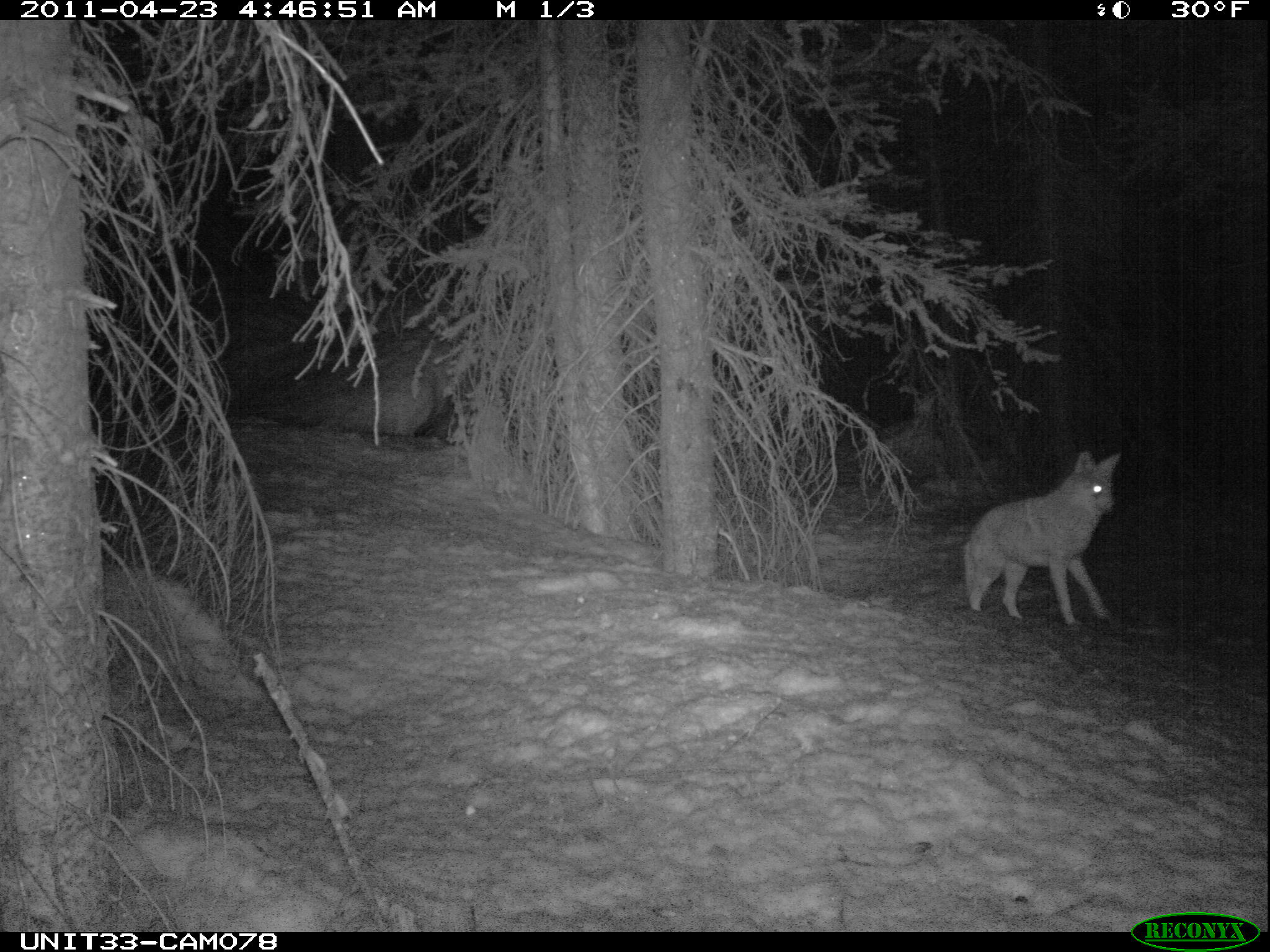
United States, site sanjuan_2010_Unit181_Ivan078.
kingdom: Animalia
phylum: Chordata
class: Mammalia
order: Carnivora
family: Canidae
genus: Canis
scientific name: Canis latrans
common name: coyote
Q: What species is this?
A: Canis latrans (coyote).